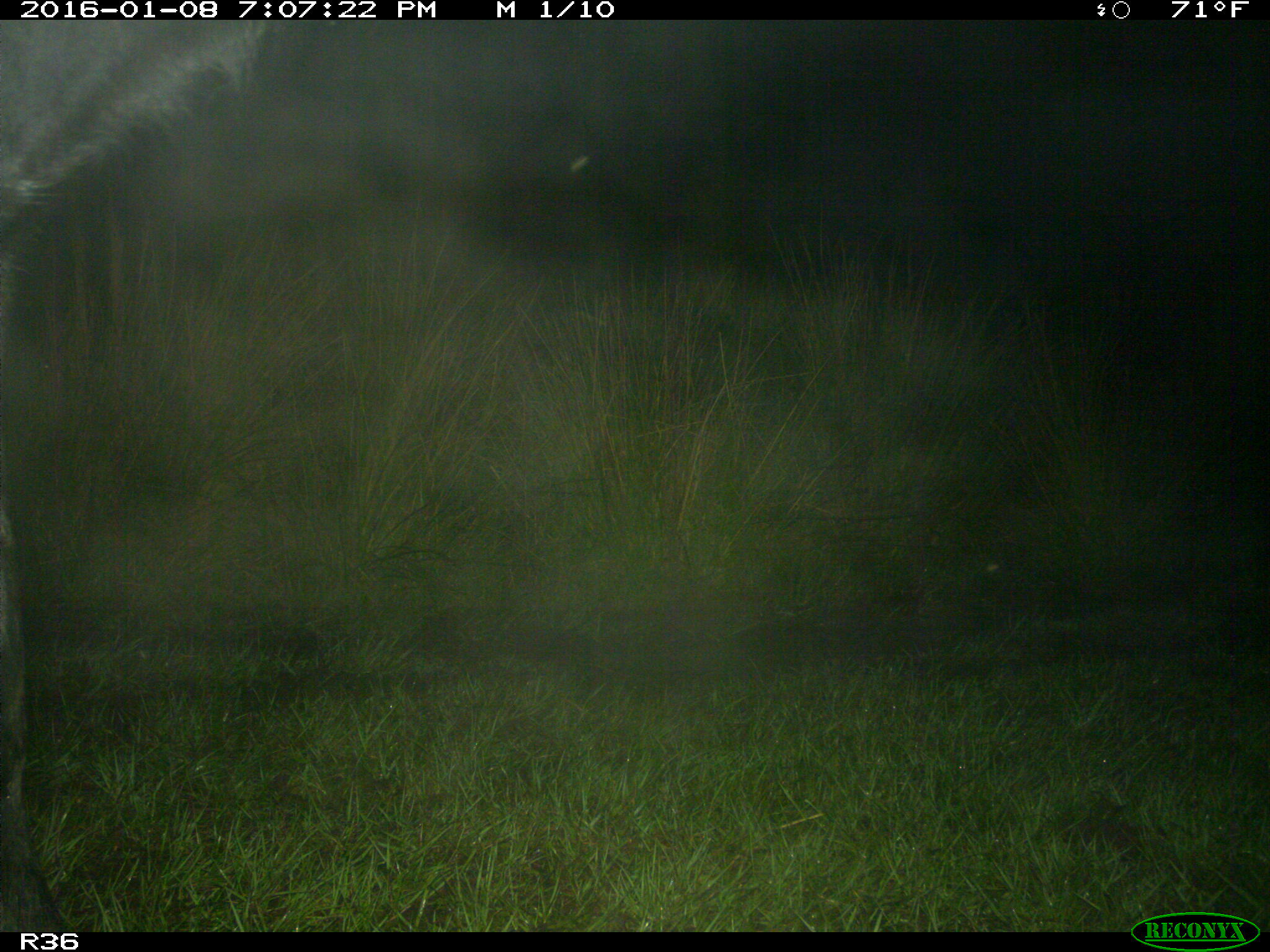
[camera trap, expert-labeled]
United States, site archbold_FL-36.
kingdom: Animalia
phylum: Chordata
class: Mammalia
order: Artiodactyla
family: Bovidae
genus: Bos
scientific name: Bos taurus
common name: domestic cow